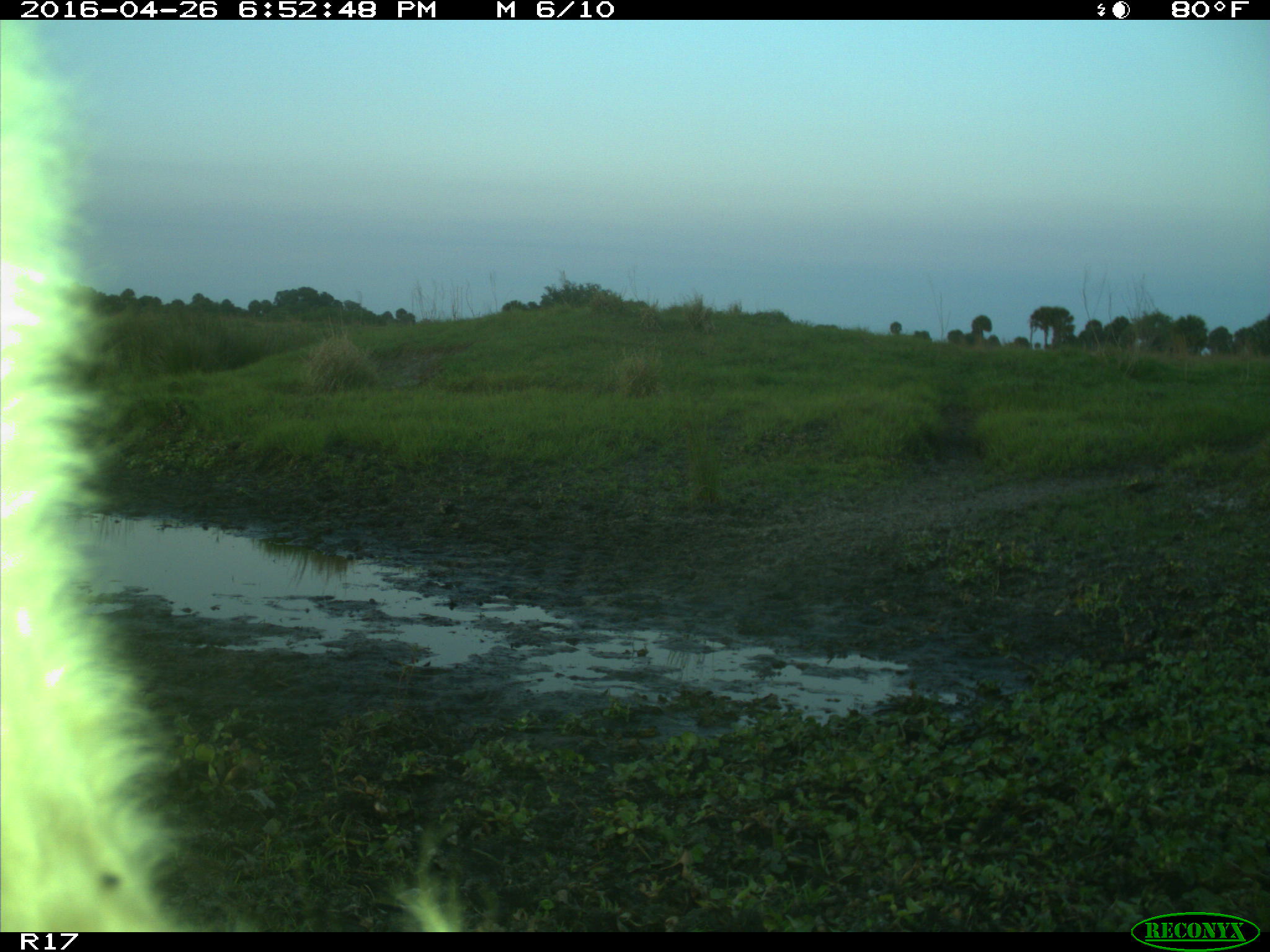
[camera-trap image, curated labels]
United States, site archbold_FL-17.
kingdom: Animalia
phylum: Chordata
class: Mammalia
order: Artiodactyla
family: Bovidae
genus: Bos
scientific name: Bos taurus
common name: domestic cow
Bos taurus (domestic cow).